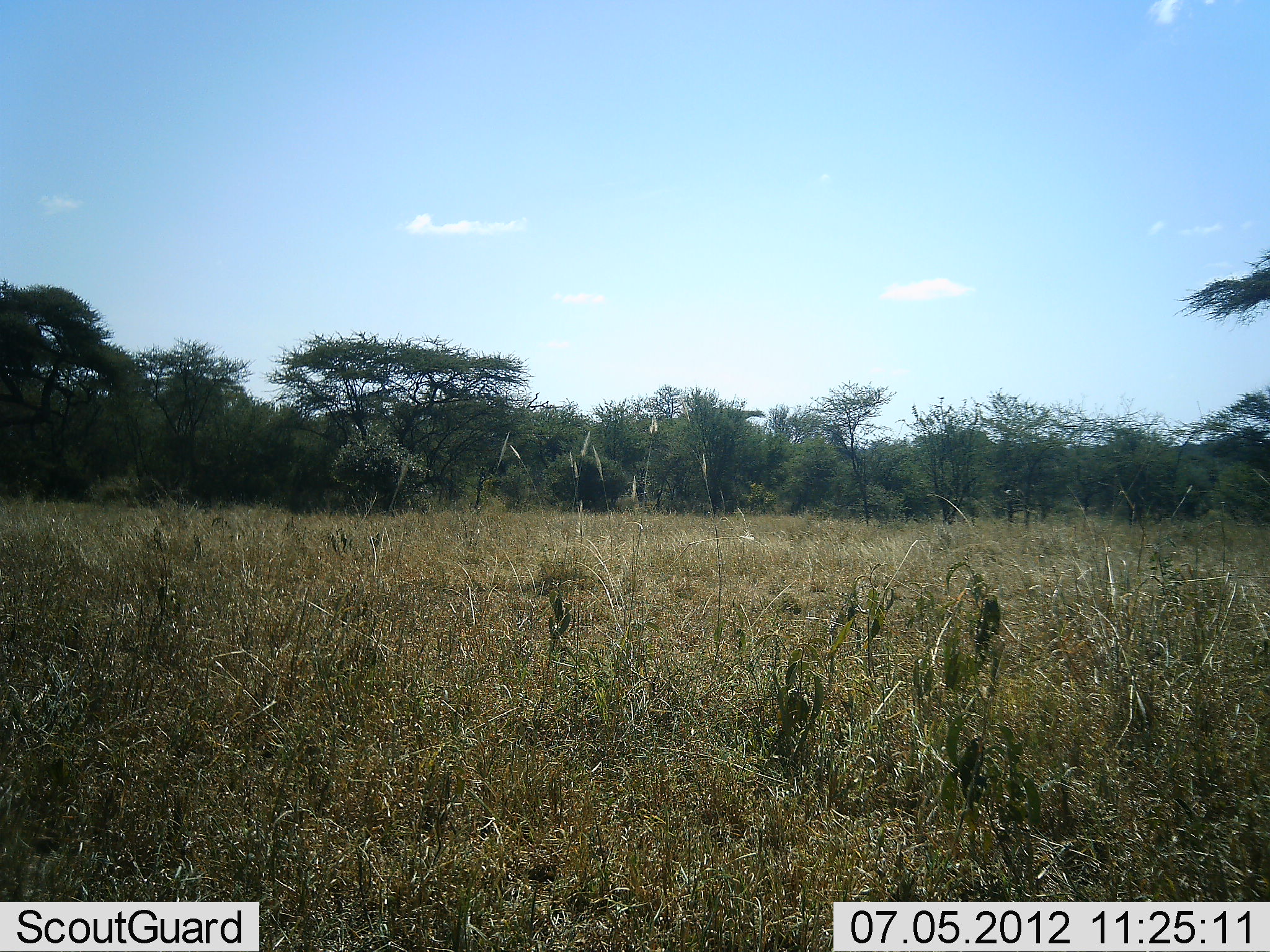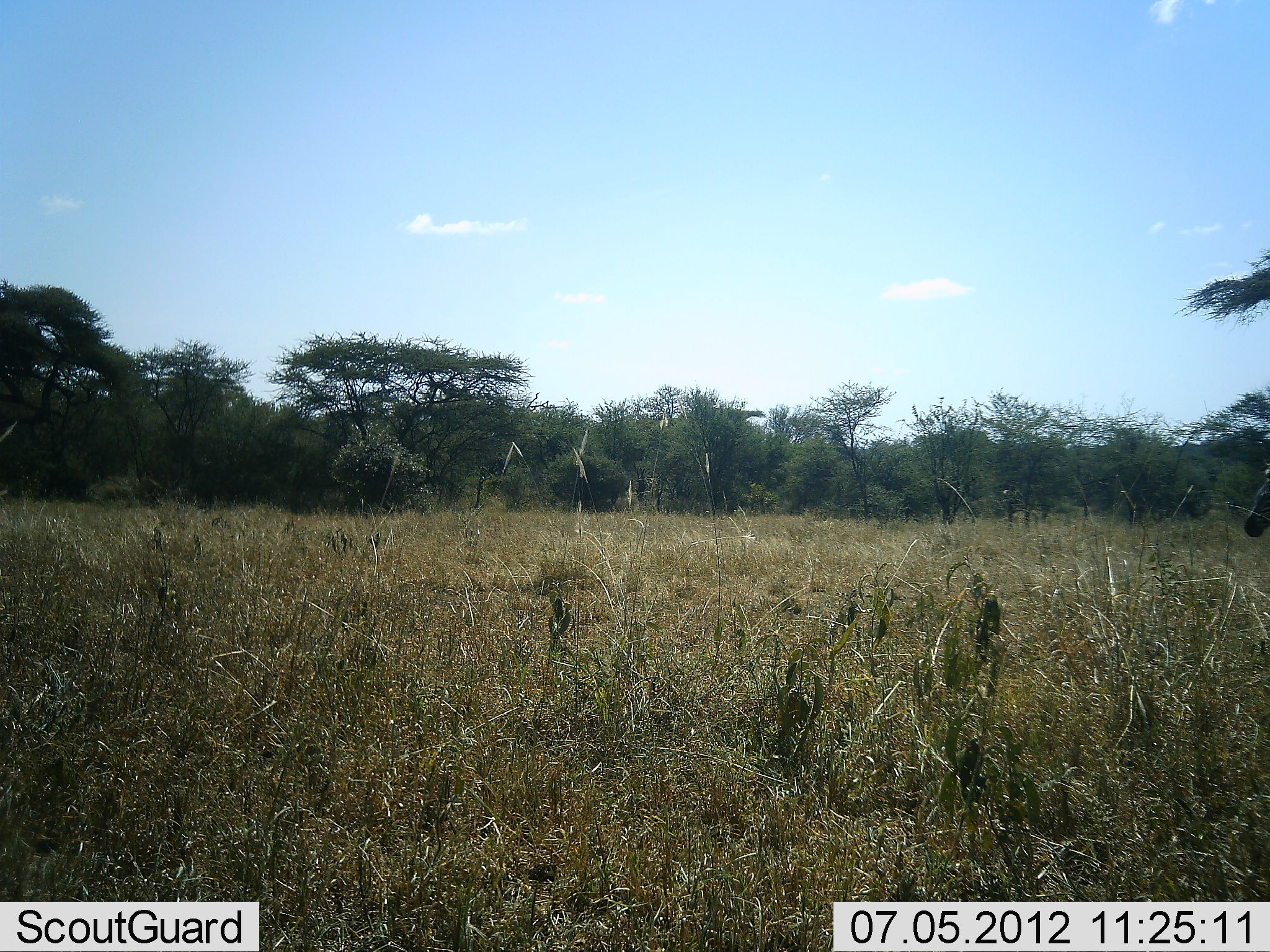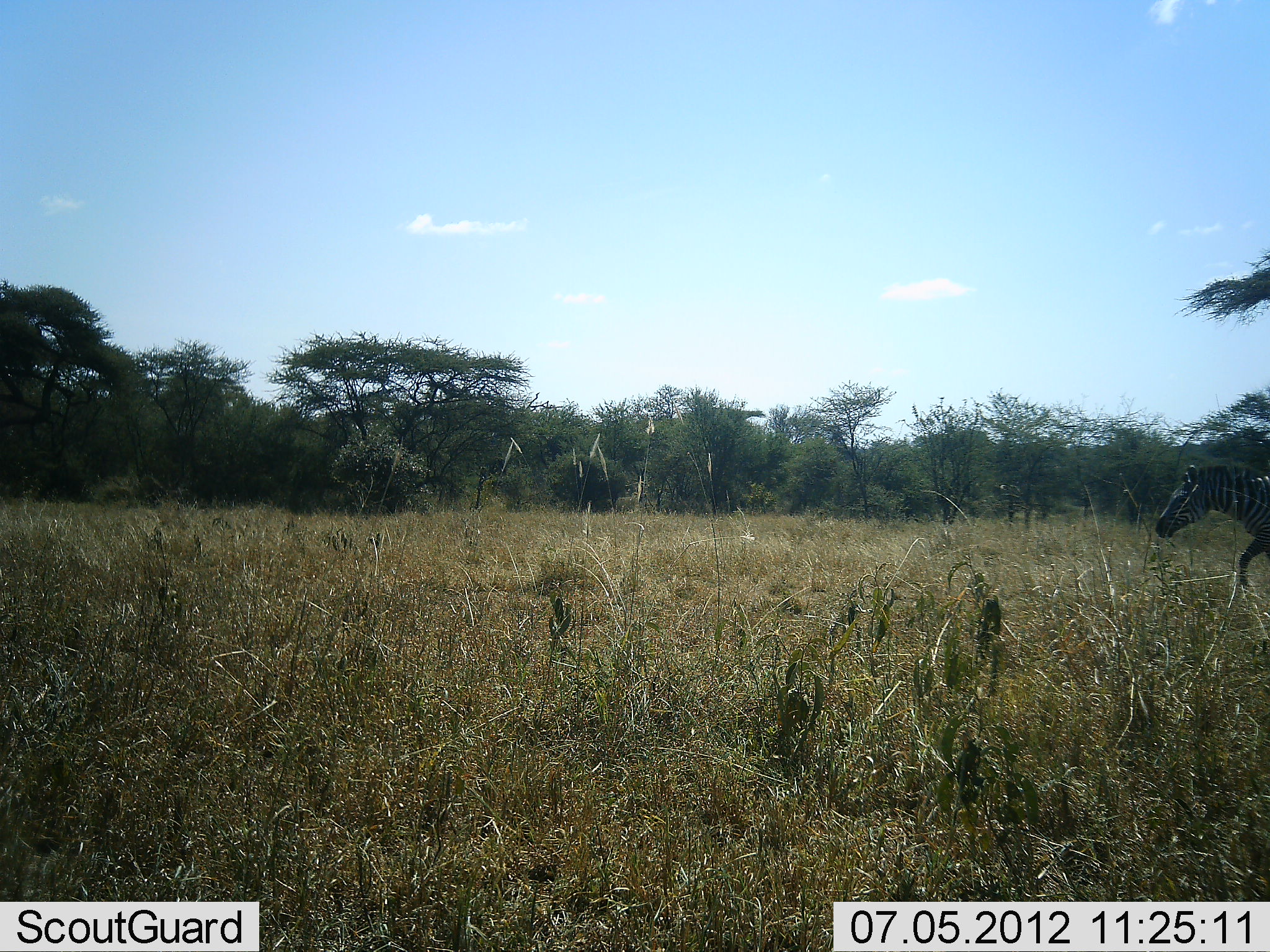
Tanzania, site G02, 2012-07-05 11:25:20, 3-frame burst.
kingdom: Animalia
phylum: Chordata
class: Mammalia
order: Perissodactyla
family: Equidae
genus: Equus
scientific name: Equus quagga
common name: plains zebra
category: zebra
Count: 1.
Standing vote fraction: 10%.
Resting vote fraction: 0%.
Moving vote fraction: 90%.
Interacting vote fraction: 0%.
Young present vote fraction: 0%.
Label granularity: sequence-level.